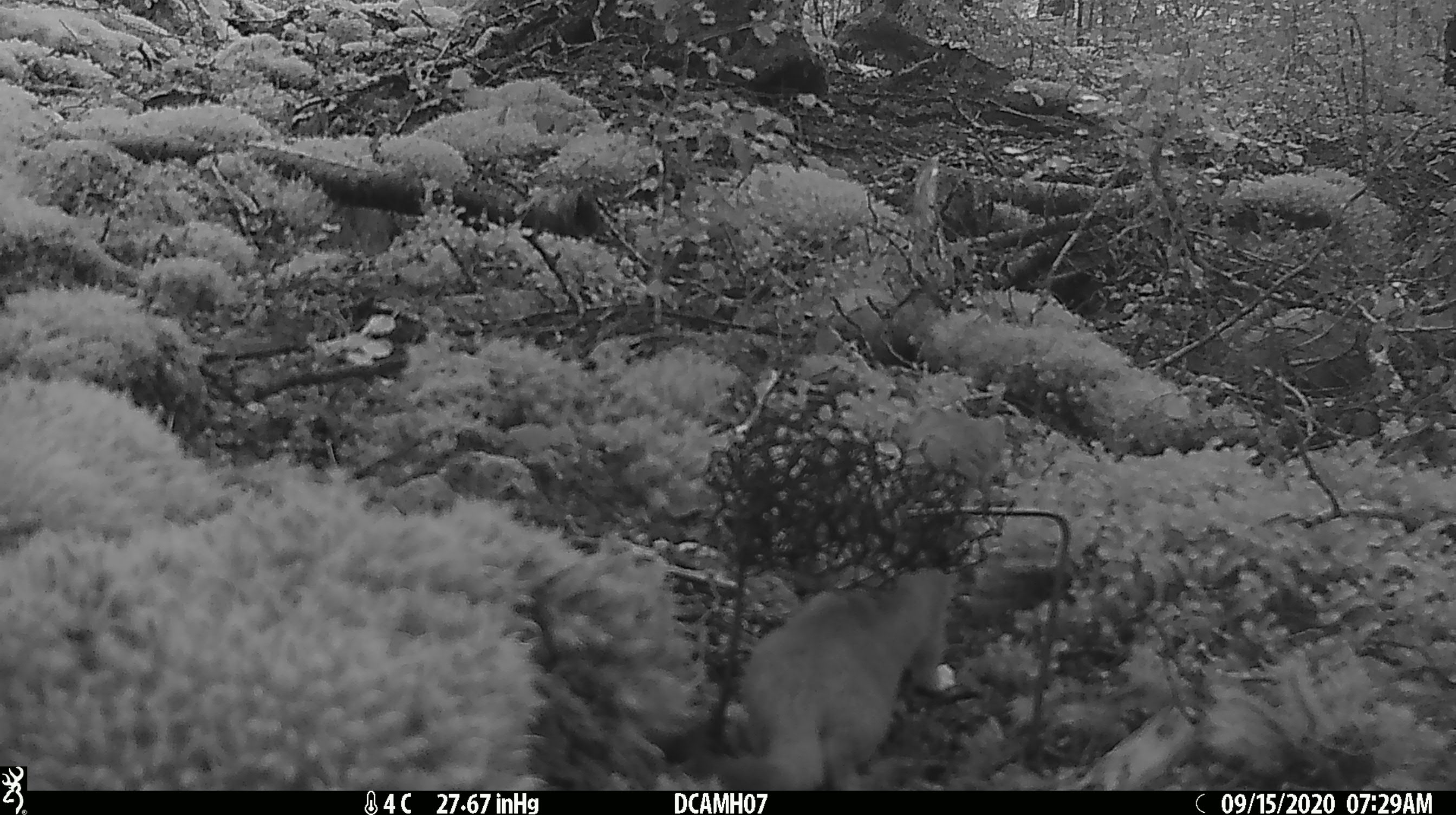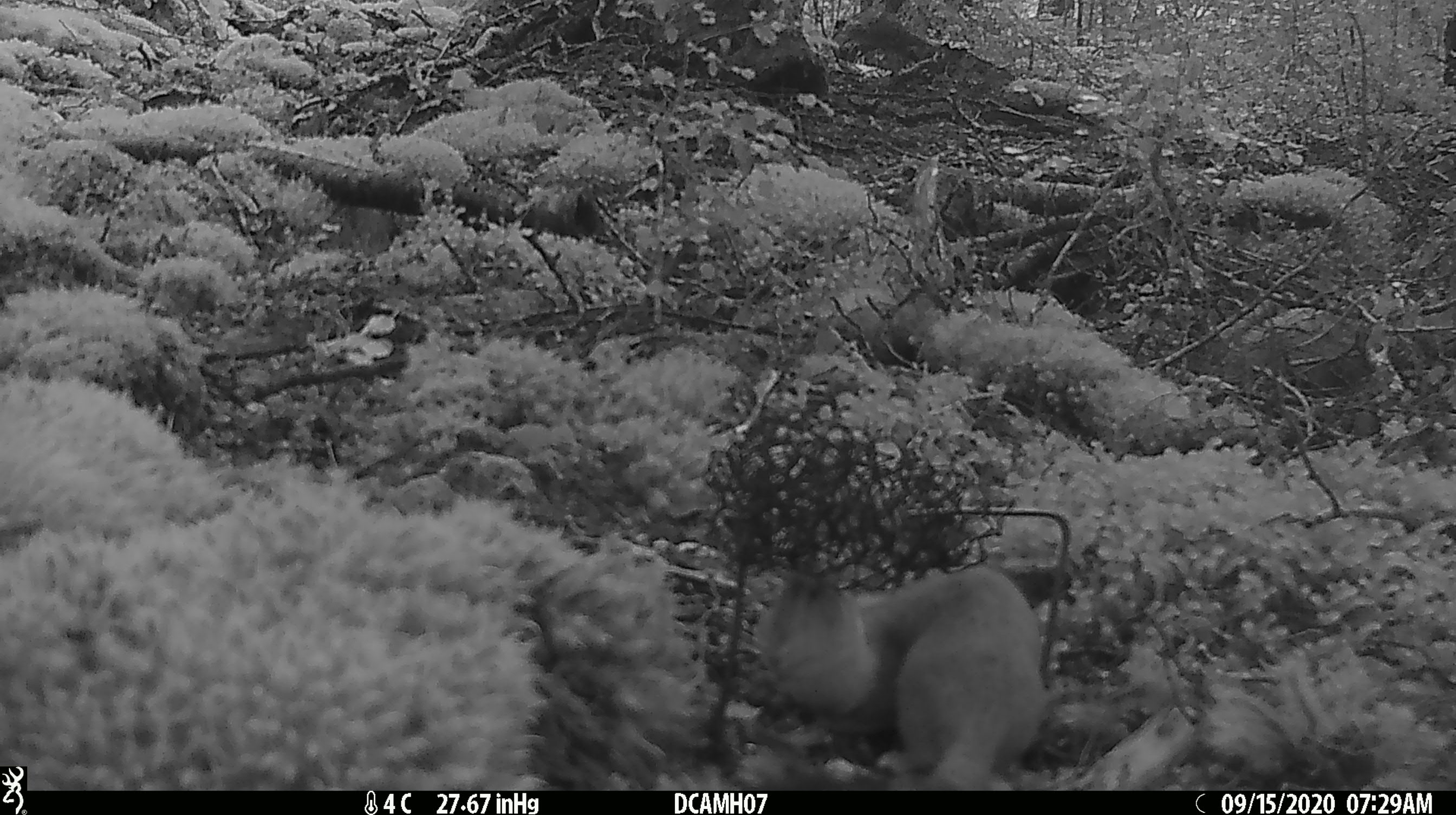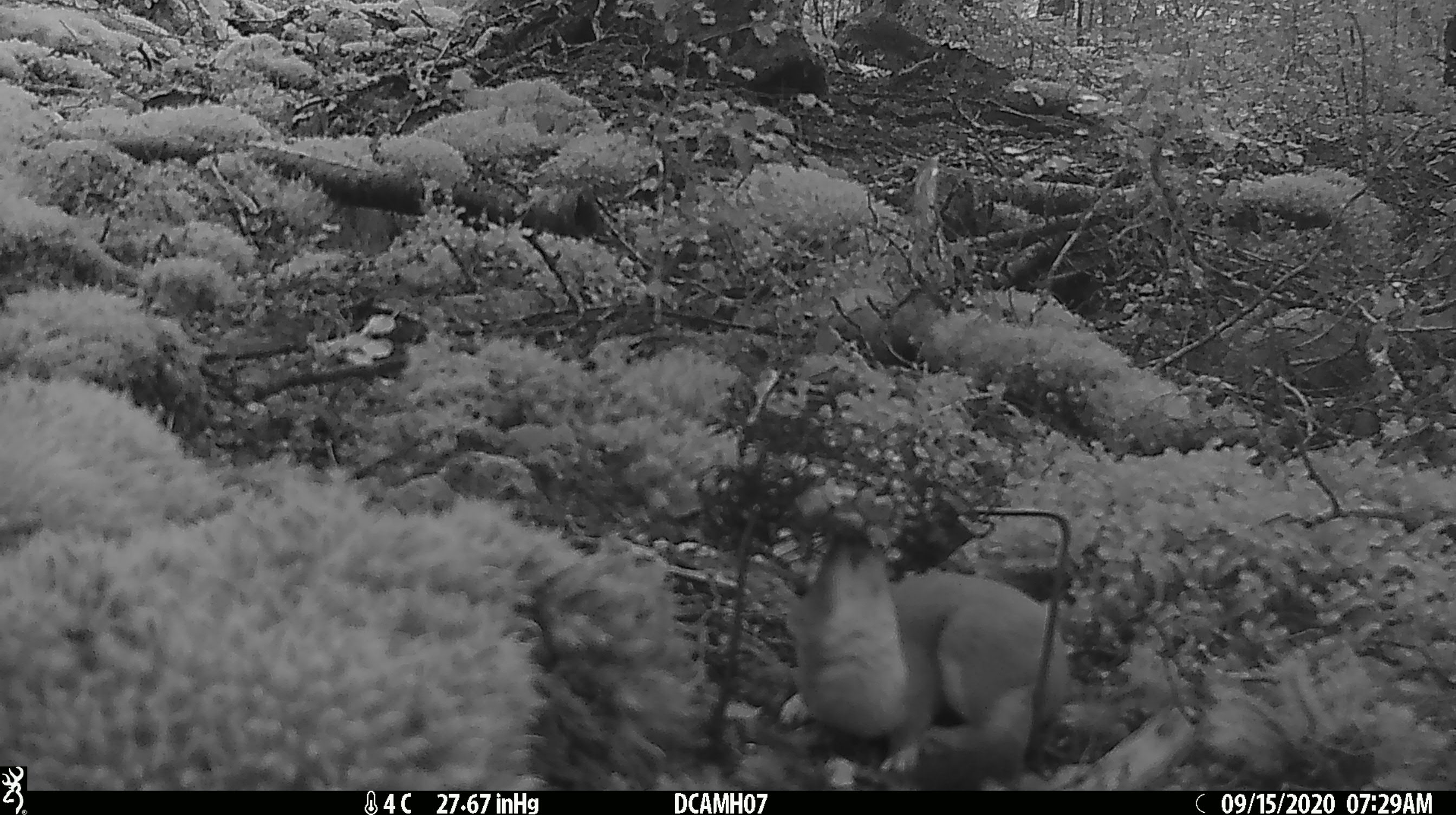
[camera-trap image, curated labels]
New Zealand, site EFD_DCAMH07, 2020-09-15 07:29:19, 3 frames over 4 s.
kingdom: Animalia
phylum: Chordata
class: Mammalia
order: Carnivora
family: Mustelidae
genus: Mustela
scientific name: Mustela erminea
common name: stoat